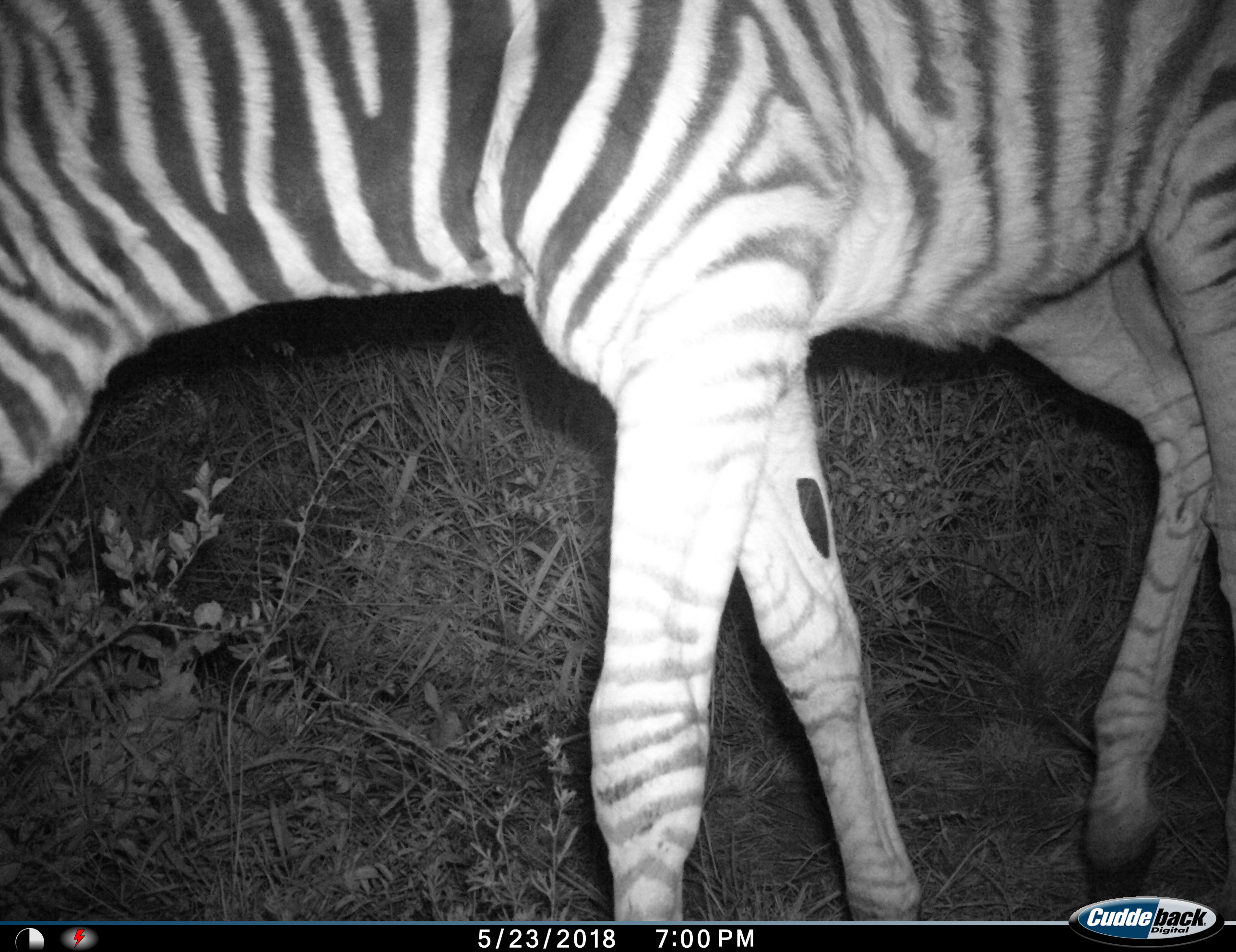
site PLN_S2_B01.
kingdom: Animalia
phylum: Chordata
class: Mammalia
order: Perissodactyla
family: Equidae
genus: Equus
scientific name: Equus quagga burchellii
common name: burchell's zebra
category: zebraburchells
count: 1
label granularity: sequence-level